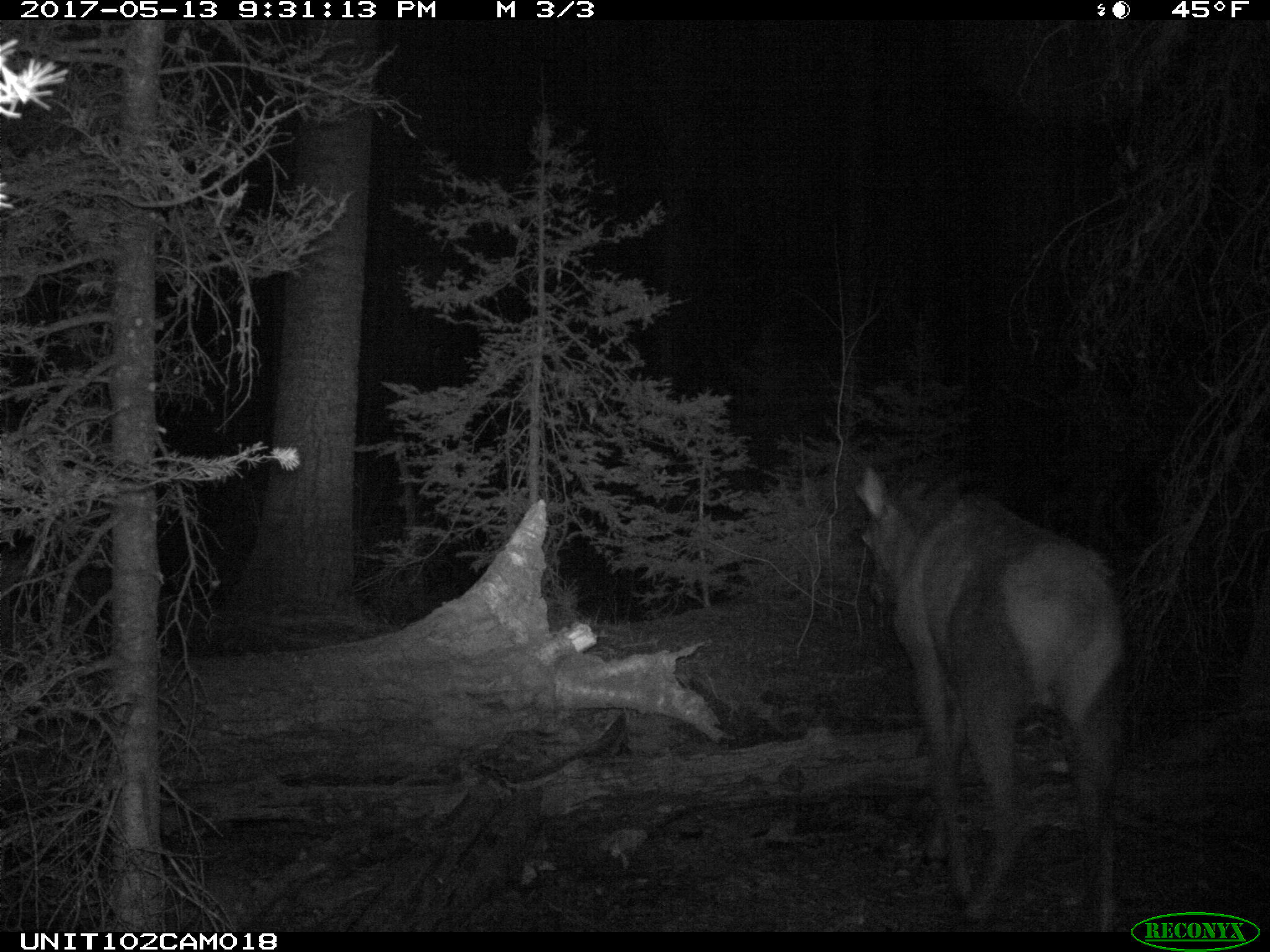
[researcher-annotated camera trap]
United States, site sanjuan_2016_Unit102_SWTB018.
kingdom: Animalia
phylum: Chordata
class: Mammalia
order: Artiodactyla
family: Cervidae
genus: Cervus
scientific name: Cervus elaphus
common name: red deer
Cervus elaphus (red deer).